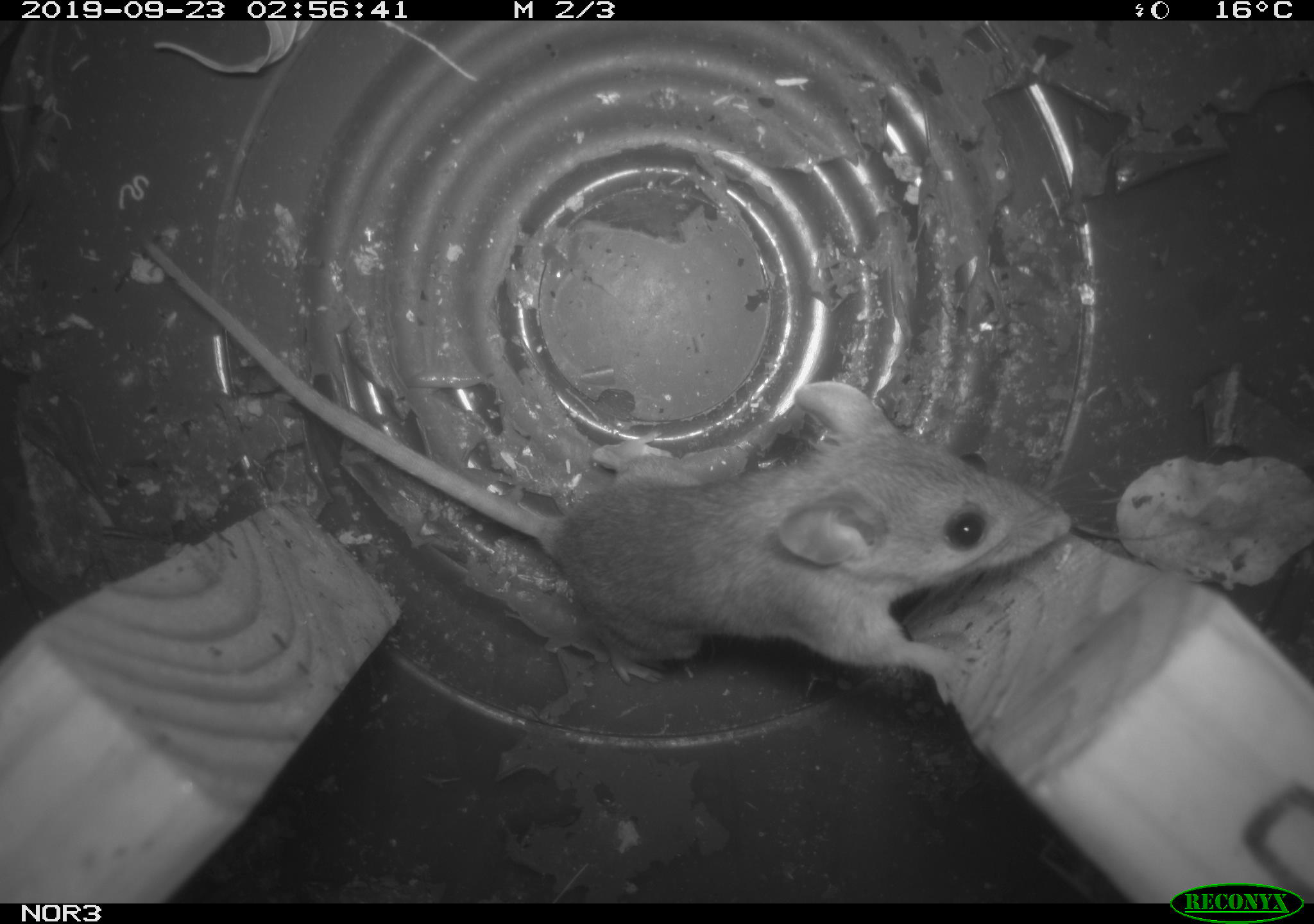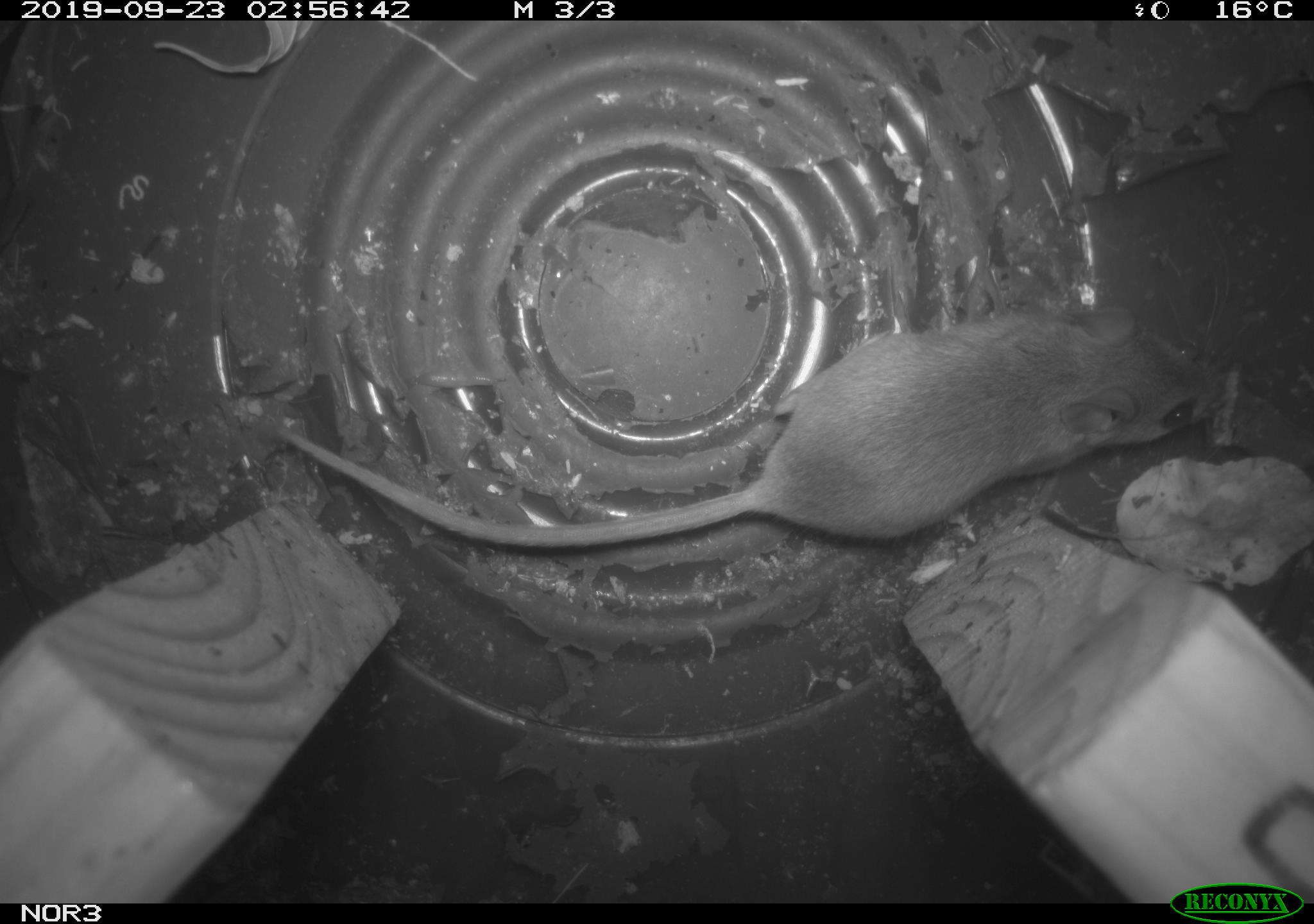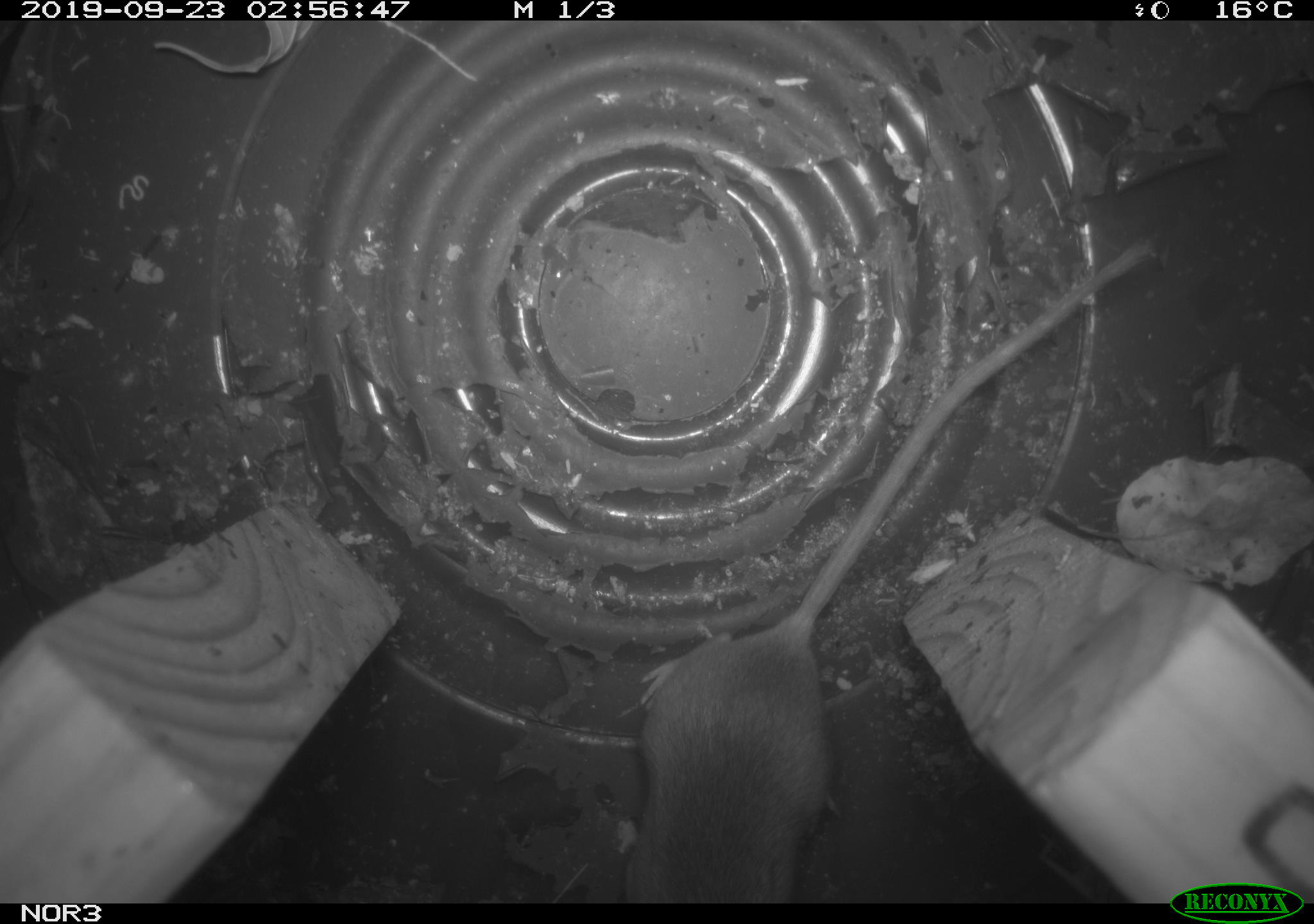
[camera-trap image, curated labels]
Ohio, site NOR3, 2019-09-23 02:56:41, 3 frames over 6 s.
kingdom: Animalia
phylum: Chordata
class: Mammalia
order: Rodentia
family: Cricetidae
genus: Peromyscus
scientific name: Peromyscus leucopus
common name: white-footed mouse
White-footed mouse (Peromyscus leucopus).